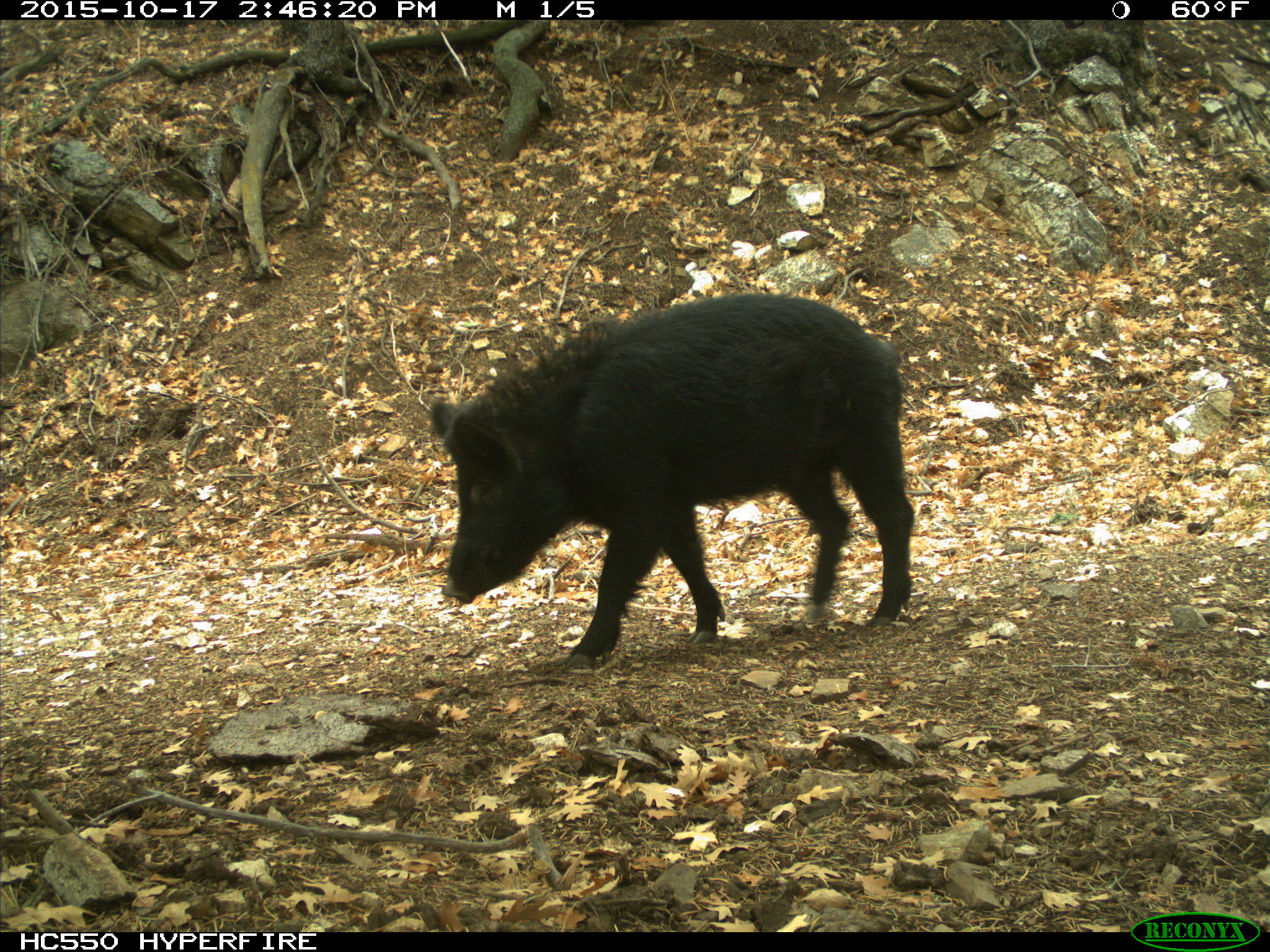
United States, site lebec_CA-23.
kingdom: Animalia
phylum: Chordata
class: Mammalia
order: Artiodactyla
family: Suidae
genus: Sus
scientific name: Sus scrofa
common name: wild boar